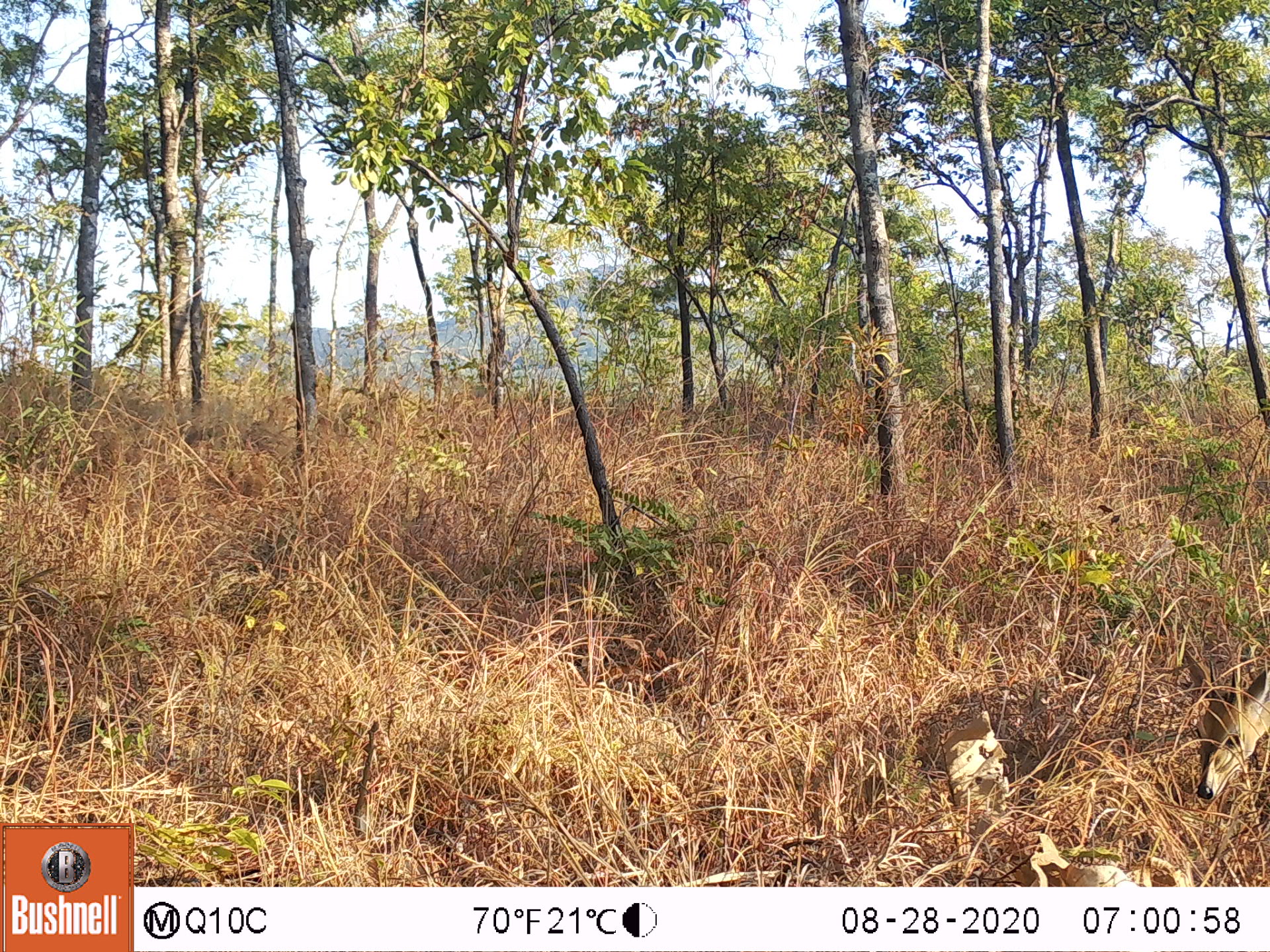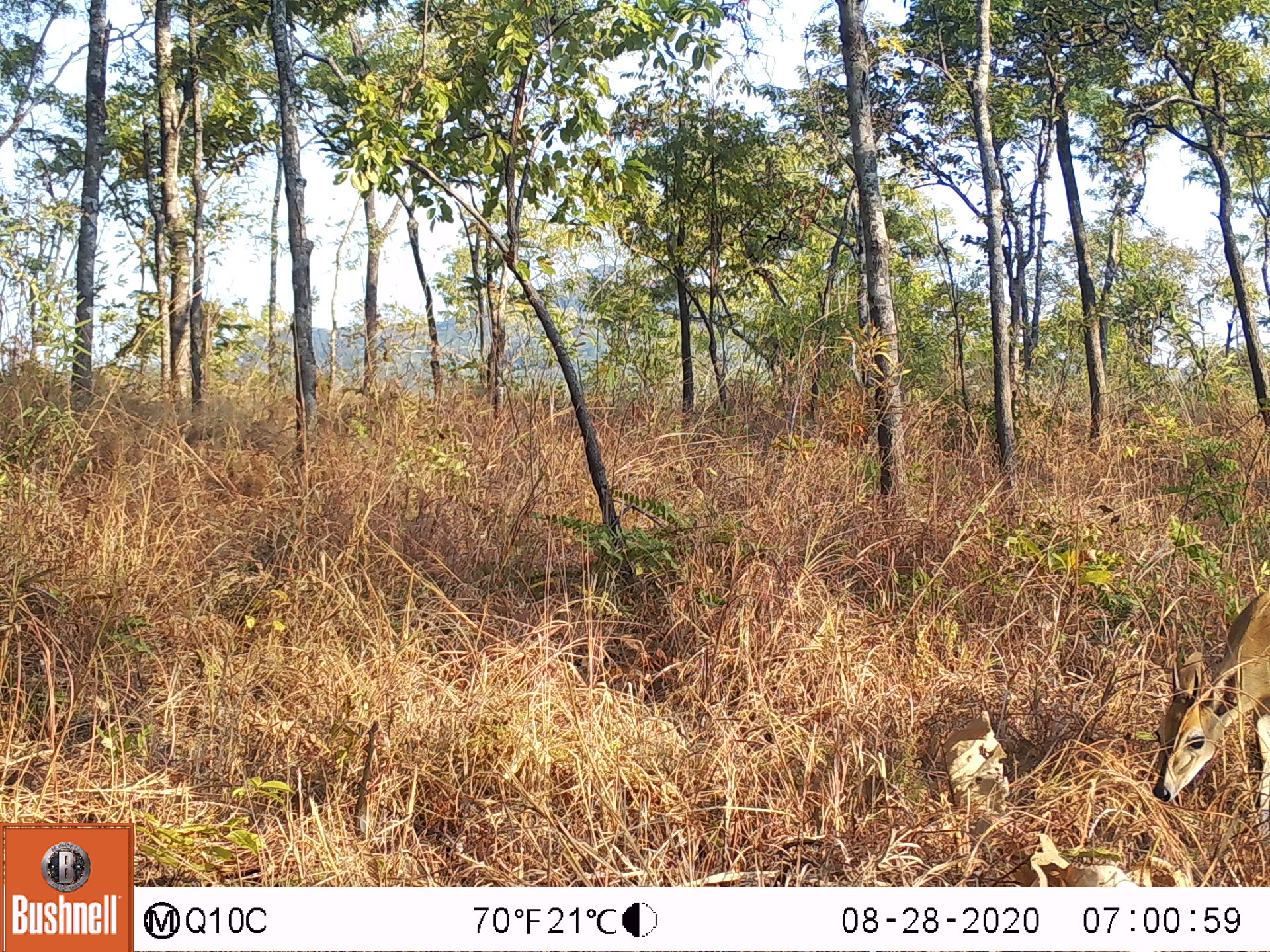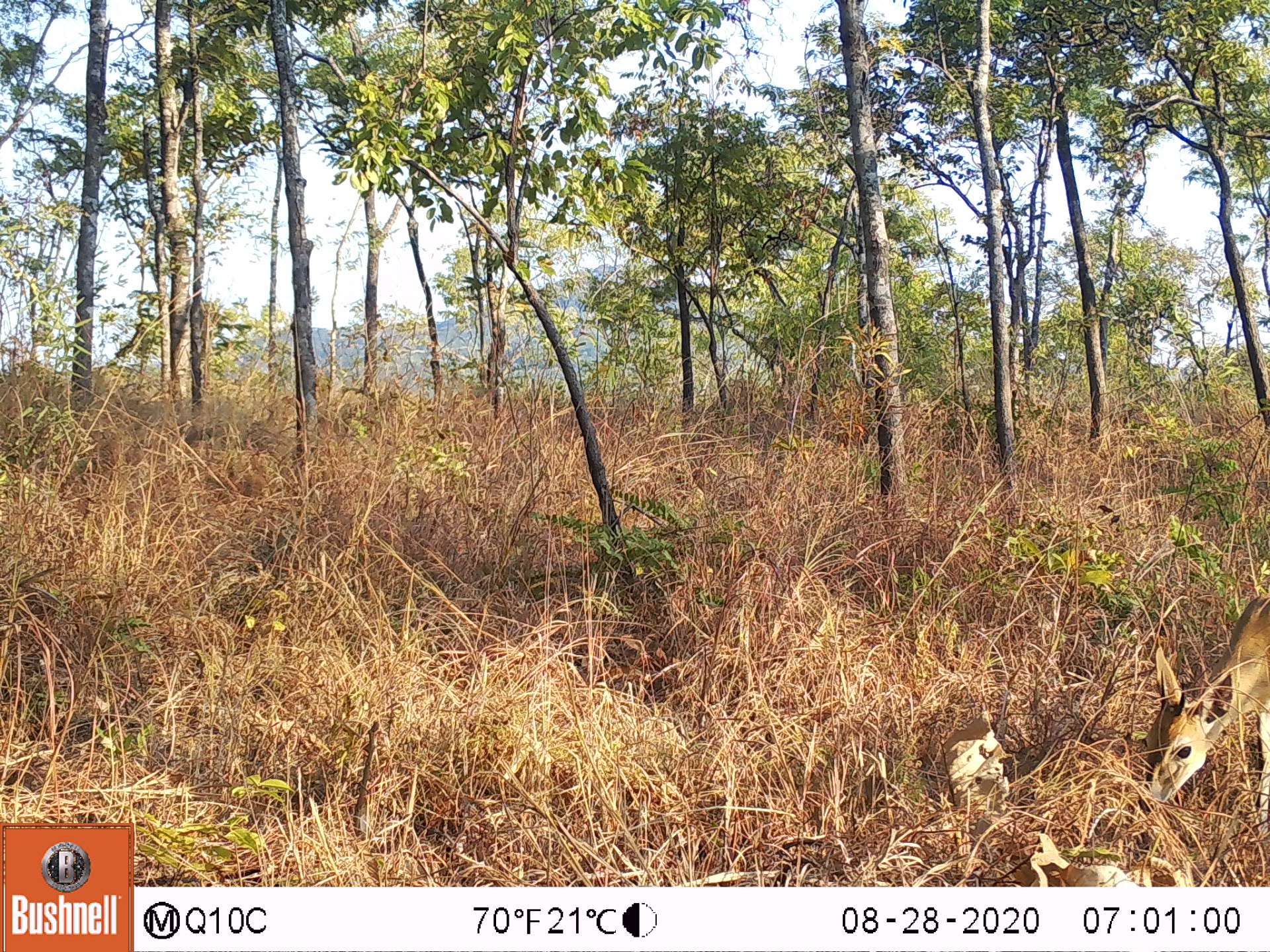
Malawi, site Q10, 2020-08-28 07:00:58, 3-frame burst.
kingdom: Animalia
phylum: Chordata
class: Mammalia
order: Artiodactyla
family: Bovidae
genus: Sylvicapra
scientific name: Sylvicapra grimmia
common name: common duiker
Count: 1.